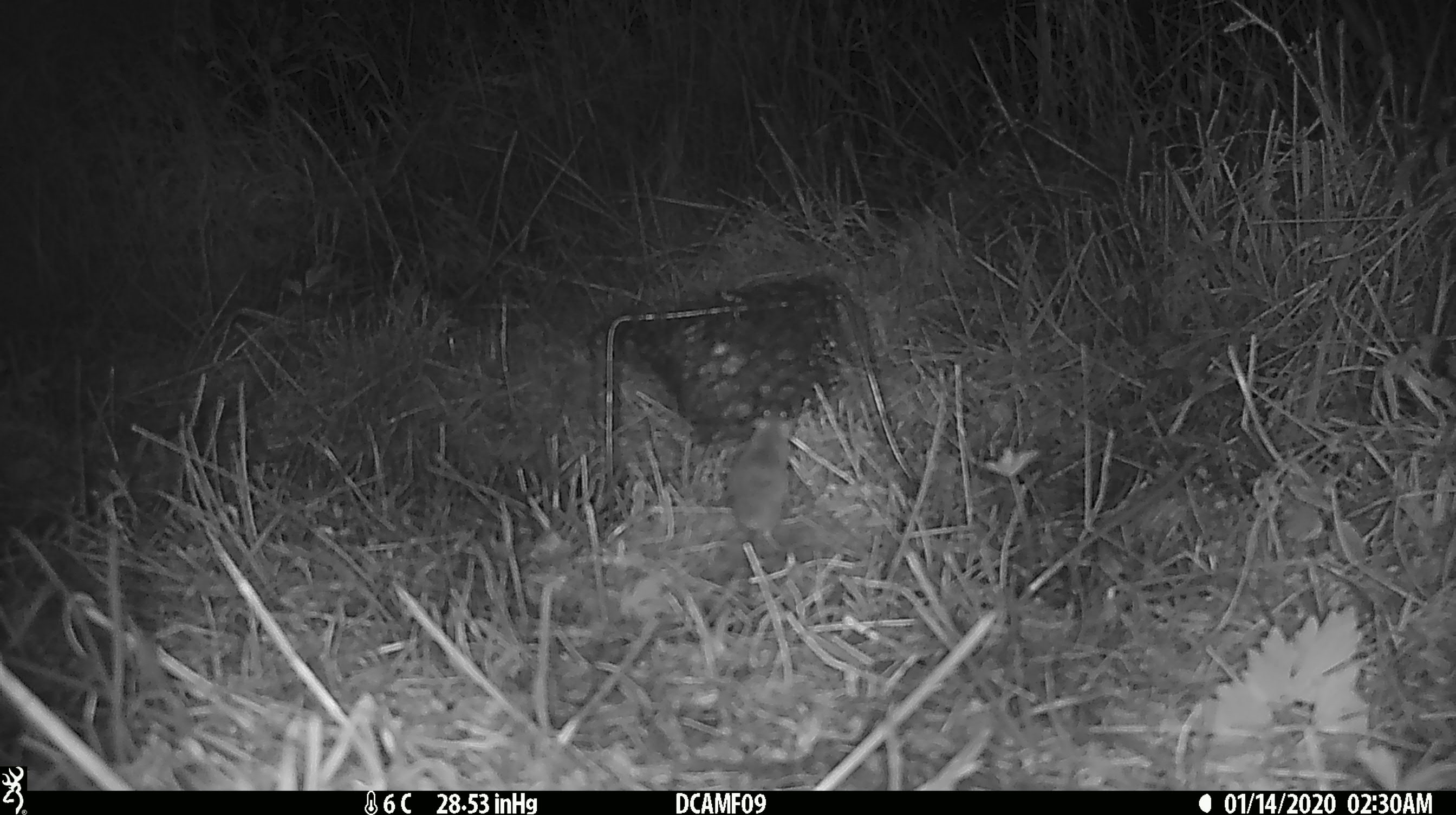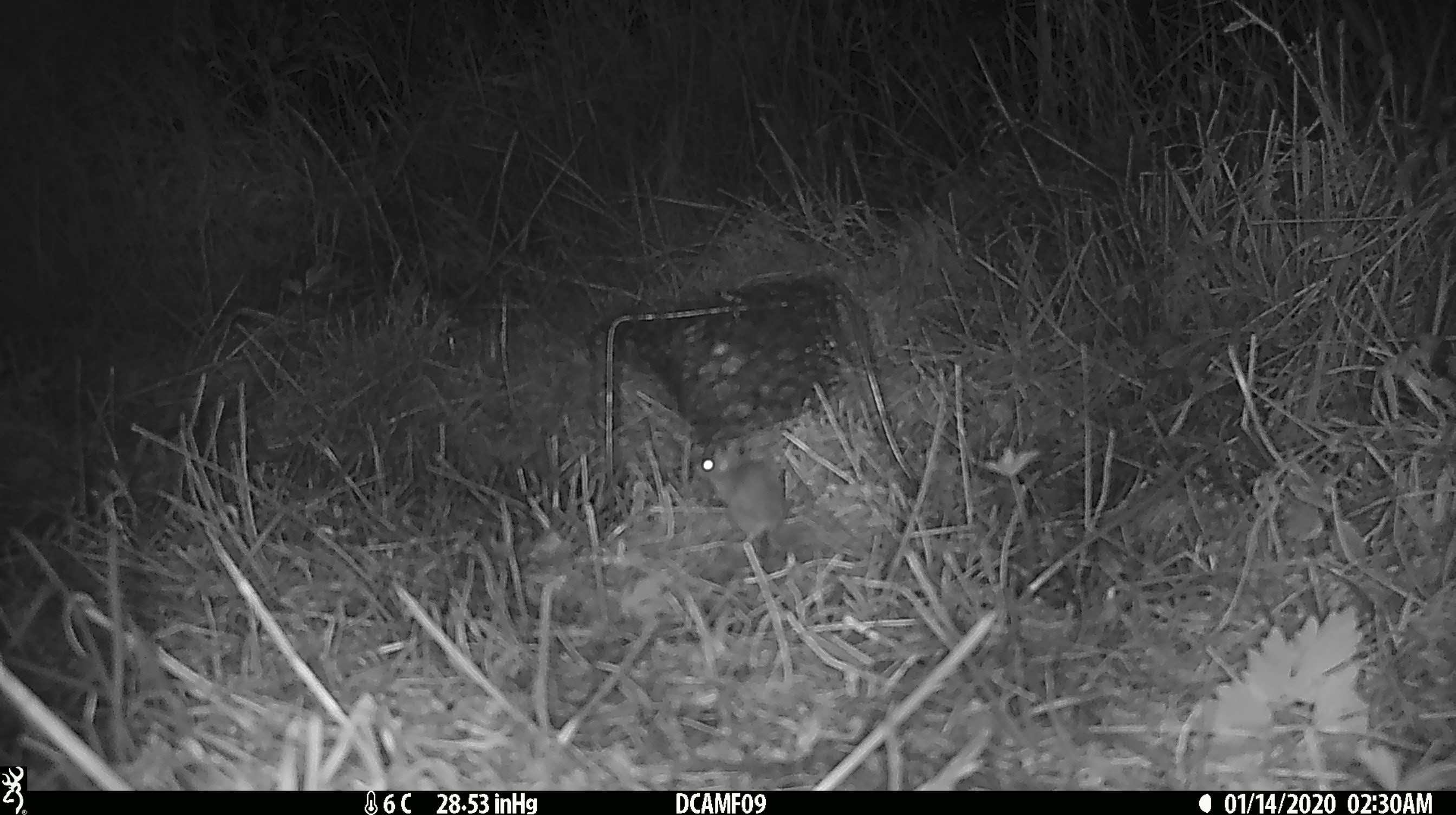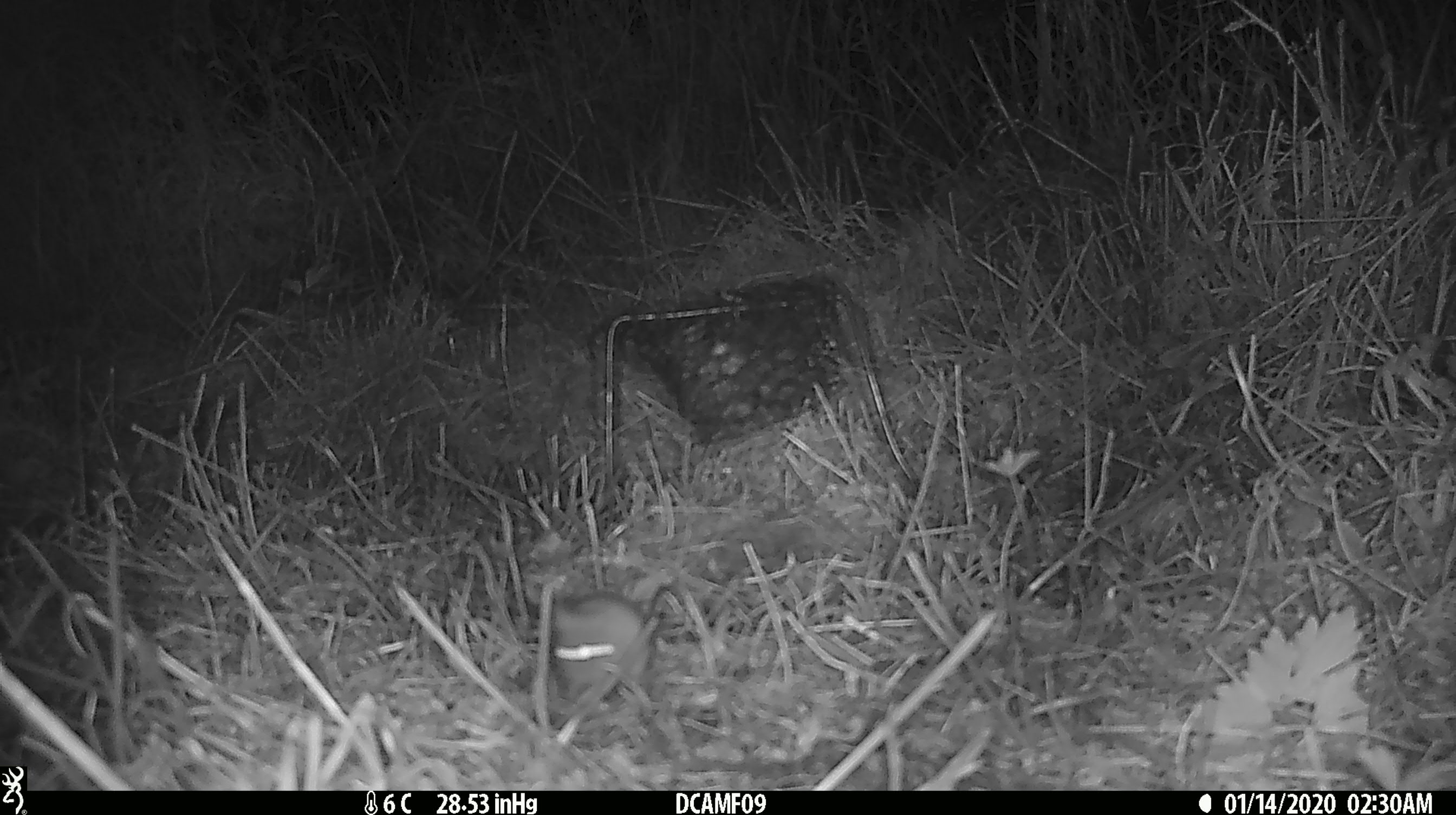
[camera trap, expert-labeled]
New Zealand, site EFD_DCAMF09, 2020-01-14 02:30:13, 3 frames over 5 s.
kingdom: Animalia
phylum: Chordata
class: Mammalia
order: Rodentia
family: Muridae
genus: Mus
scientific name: Mus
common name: mouse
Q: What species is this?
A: Mouse (Mus).